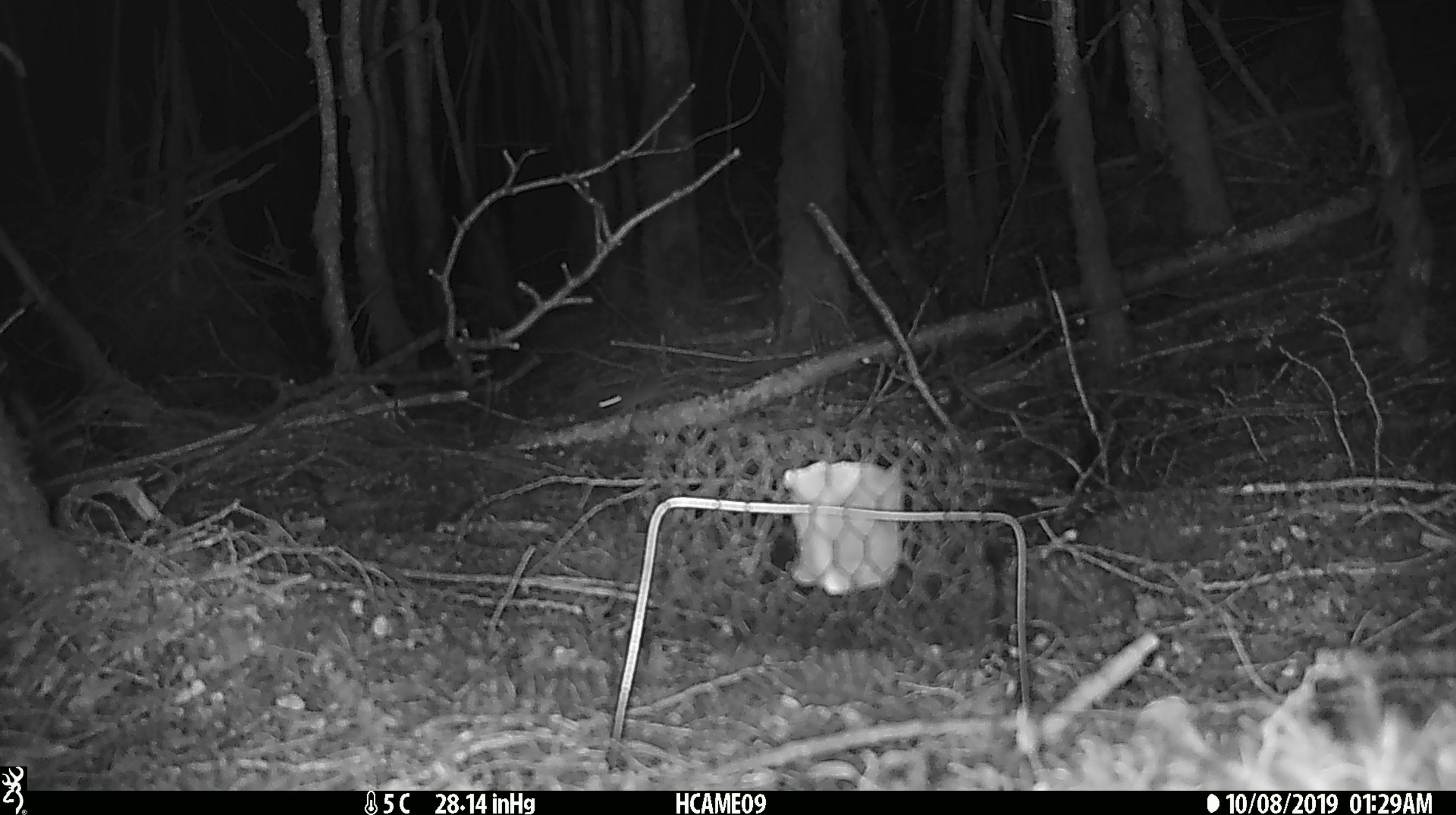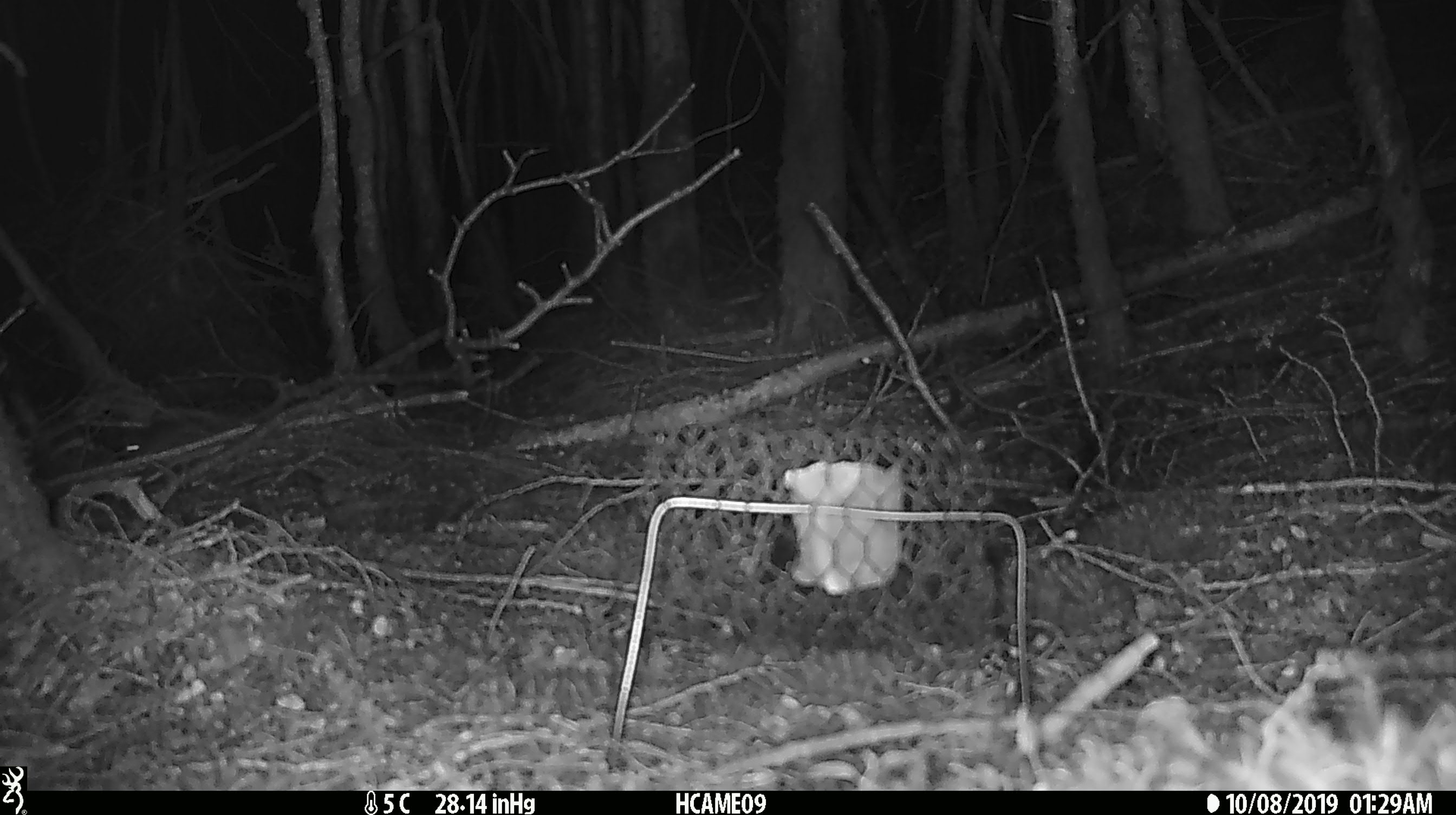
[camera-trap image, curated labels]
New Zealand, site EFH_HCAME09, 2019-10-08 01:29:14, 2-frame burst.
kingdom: Animalia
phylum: Chordata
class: Mammalia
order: Rodentia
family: Muridae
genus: Mus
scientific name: Mus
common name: mouse